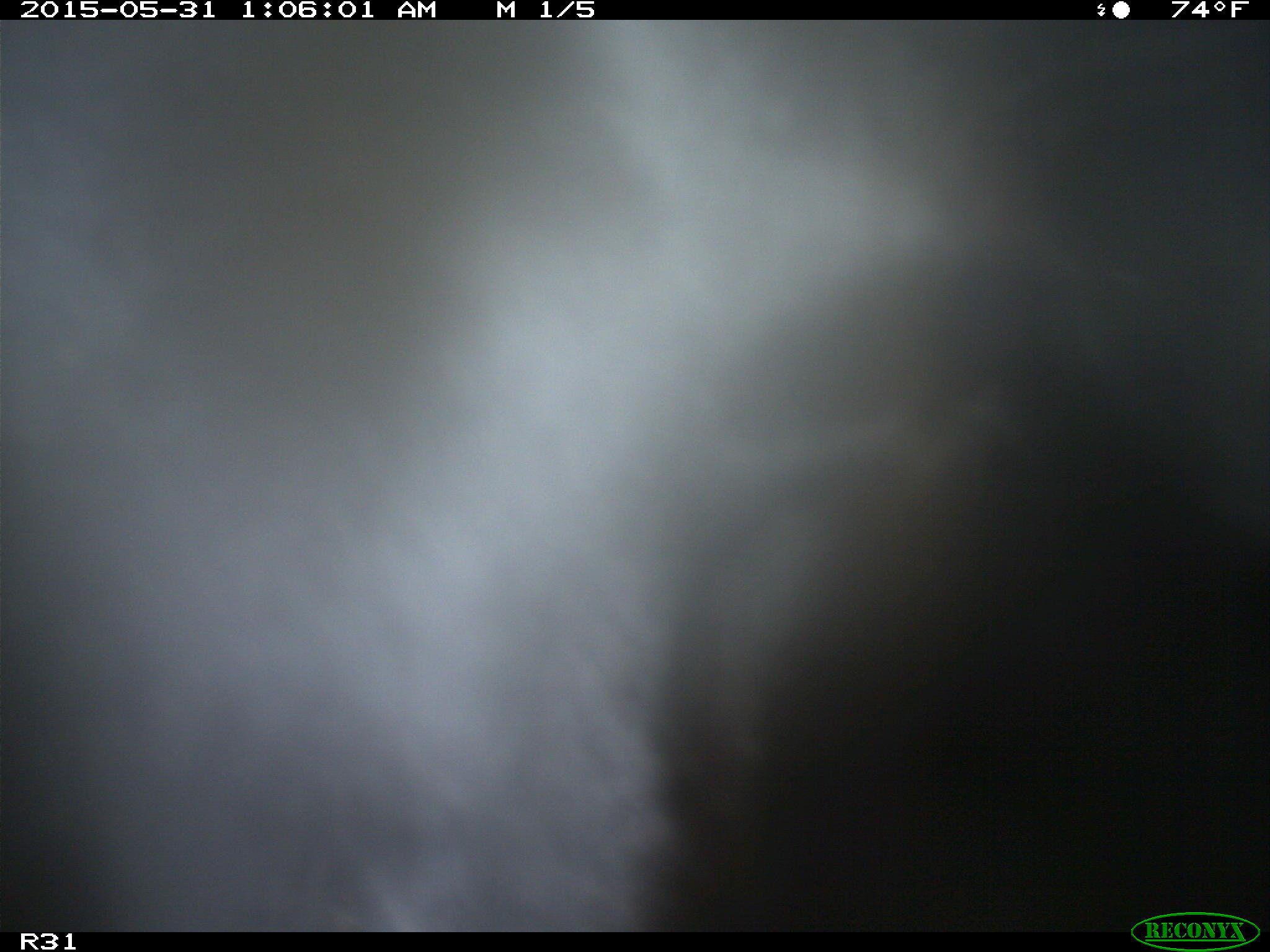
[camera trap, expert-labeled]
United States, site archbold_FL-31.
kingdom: Animalia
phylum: Chordata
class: Mammalia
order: Artiodactyla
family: Bovidae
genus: Bos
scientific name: Bos taurus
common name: domestic cow